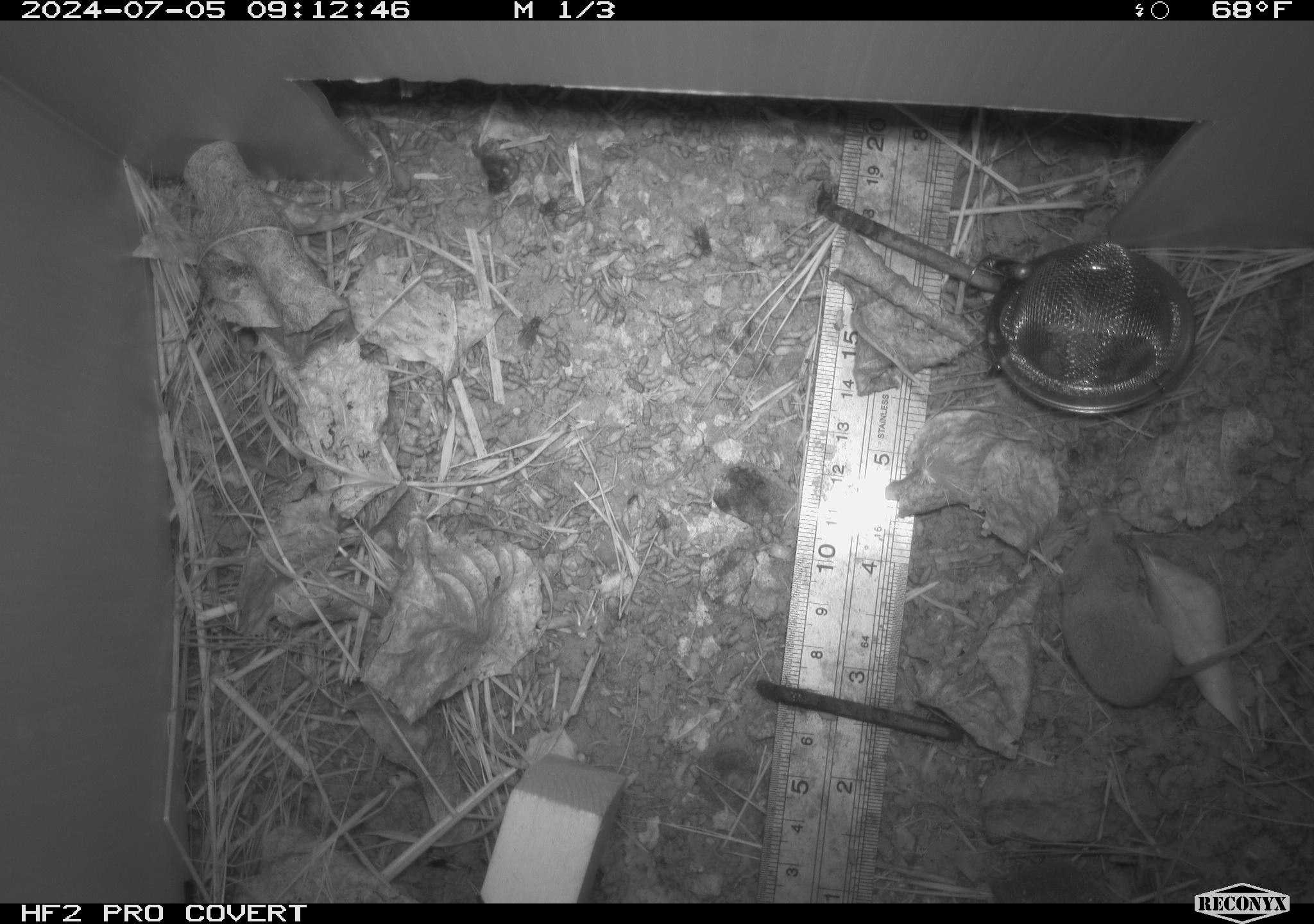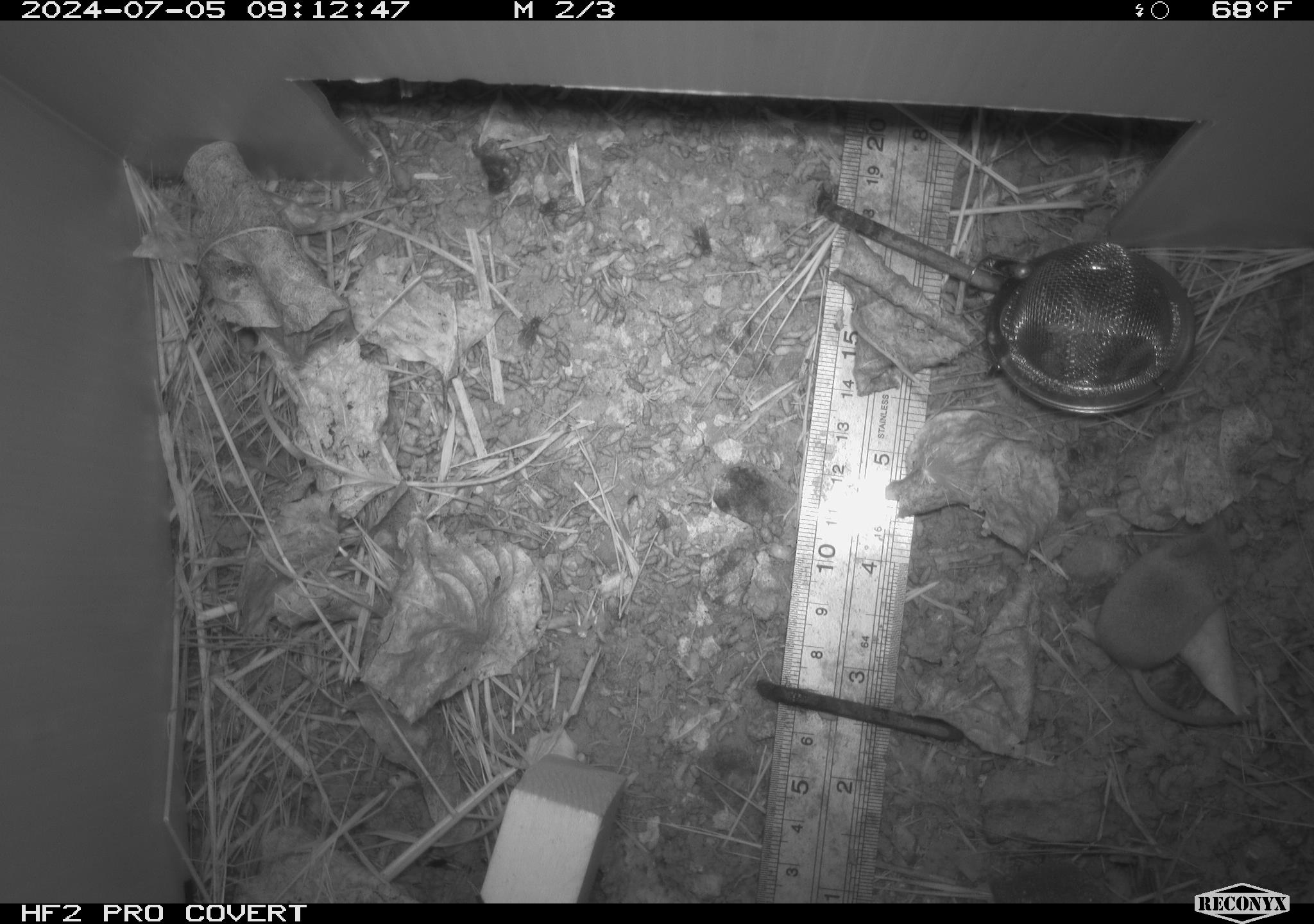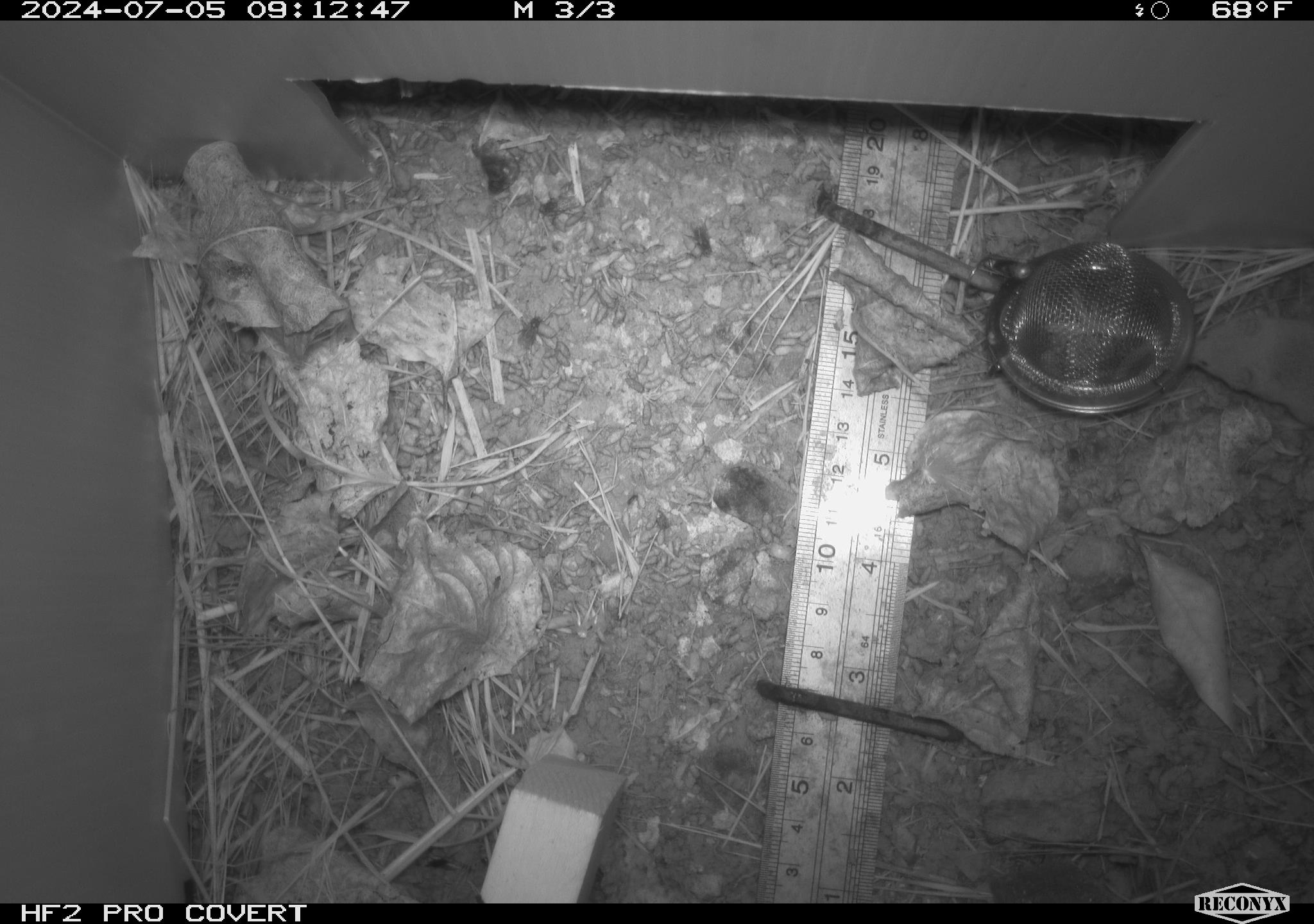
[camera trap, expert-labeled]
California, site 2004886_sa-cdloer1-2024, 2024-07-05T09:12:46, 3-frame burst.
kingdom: Animalia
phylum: Chordata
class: Mammalia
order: Eulipotyphla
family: Soricidae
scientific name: Soricidae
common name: shrews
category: soricidae family